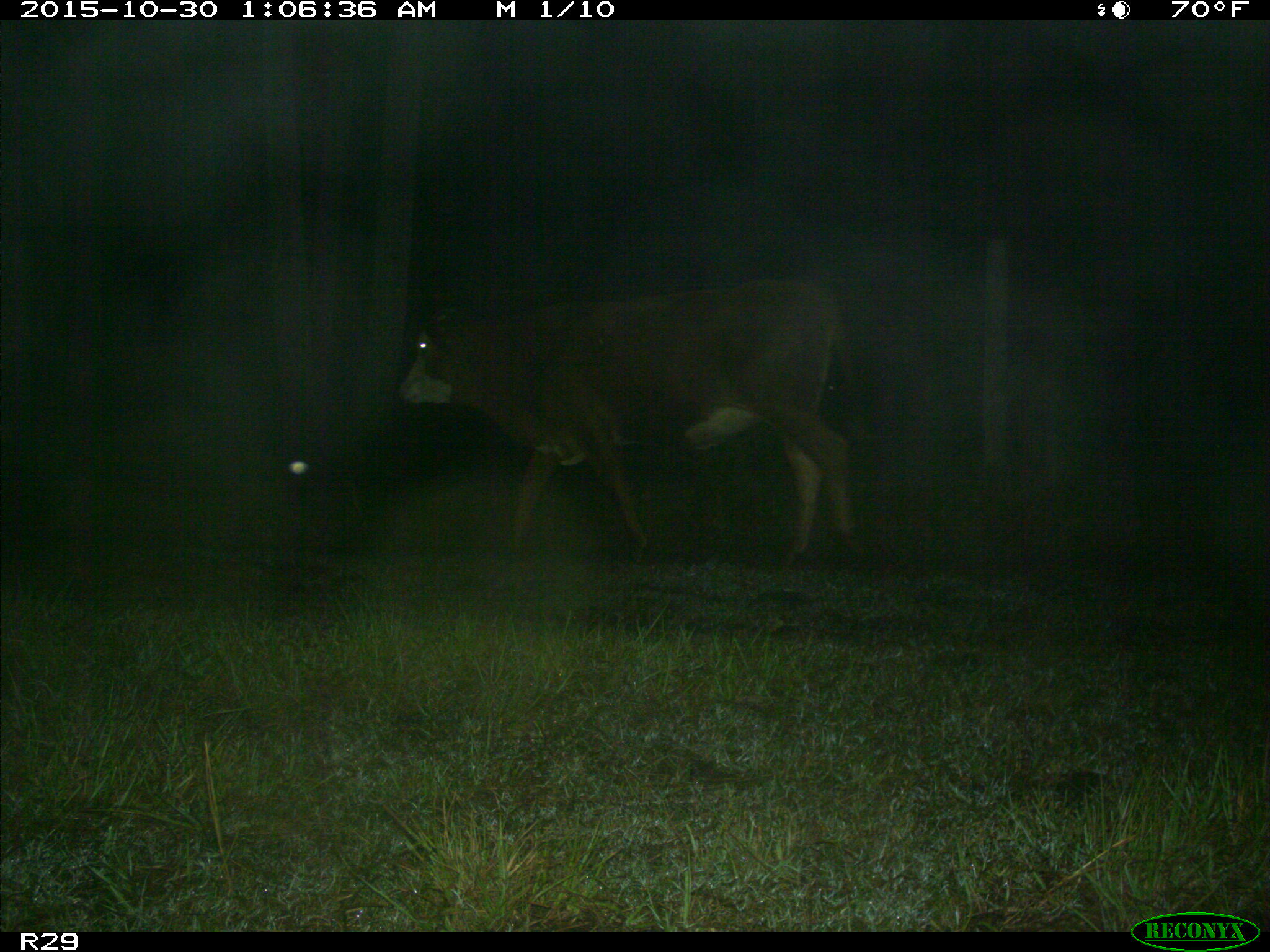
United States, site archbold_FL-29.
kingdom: Animalia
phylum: Chordata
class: Mammalia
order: Artiodactyla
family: Bovidae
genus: Bos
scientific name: Bos taurus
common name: domestic cow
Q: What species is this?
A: Bos taurus (domestic cow).